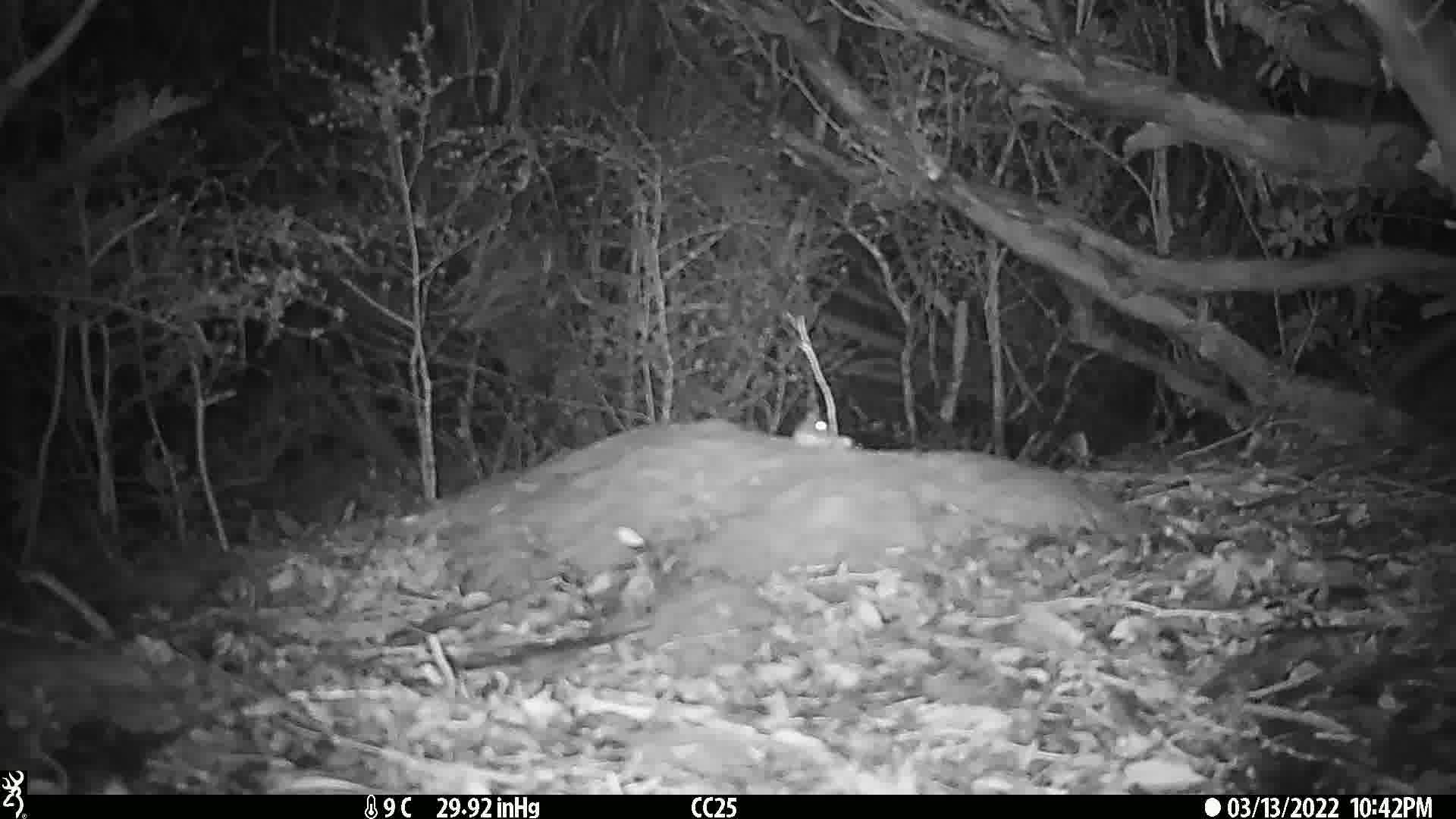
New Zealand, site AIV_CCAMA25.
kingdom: Animalia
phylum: Chordata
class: Mammalia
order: Rodentia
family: Muridae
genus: Mus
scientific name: Mus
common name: mouse